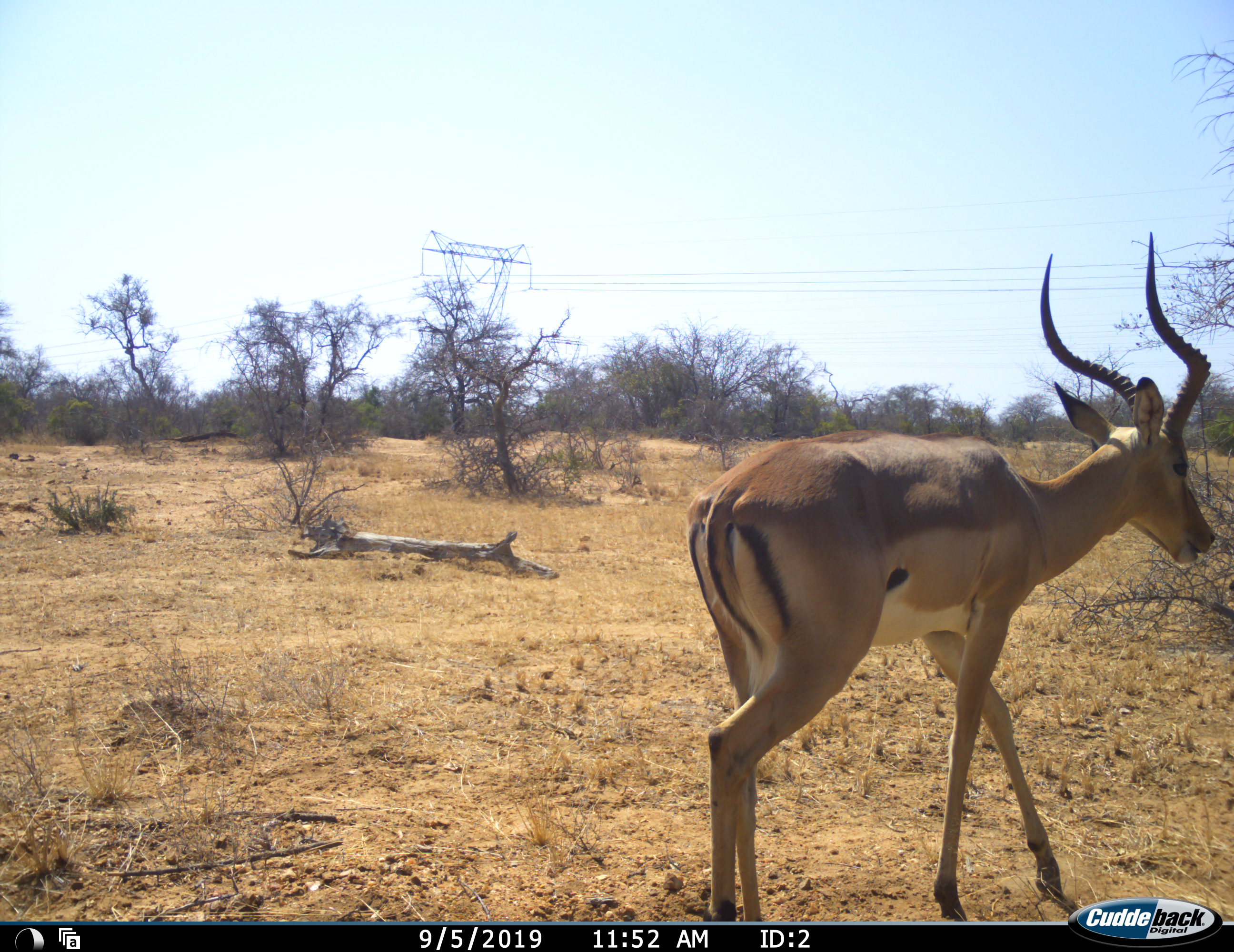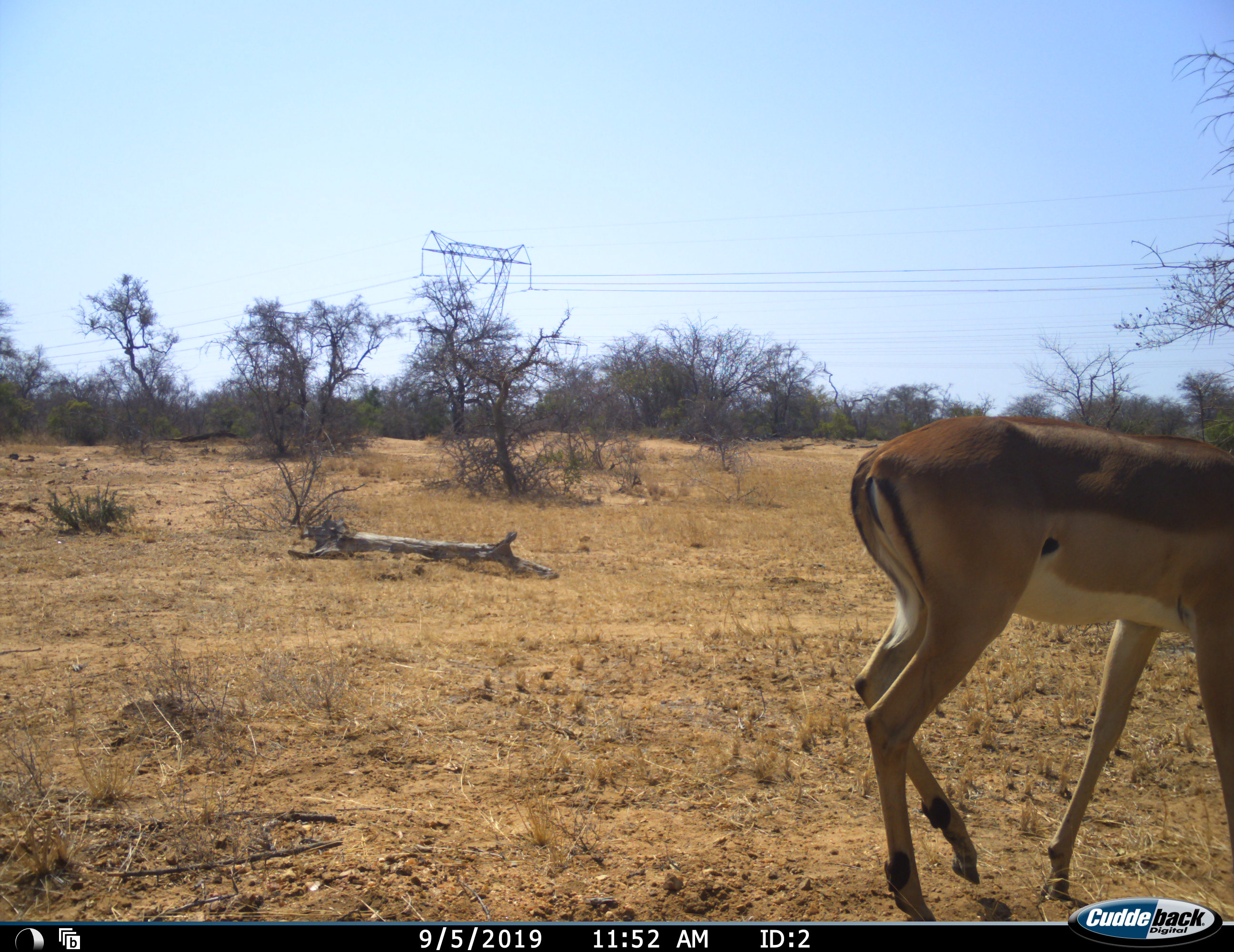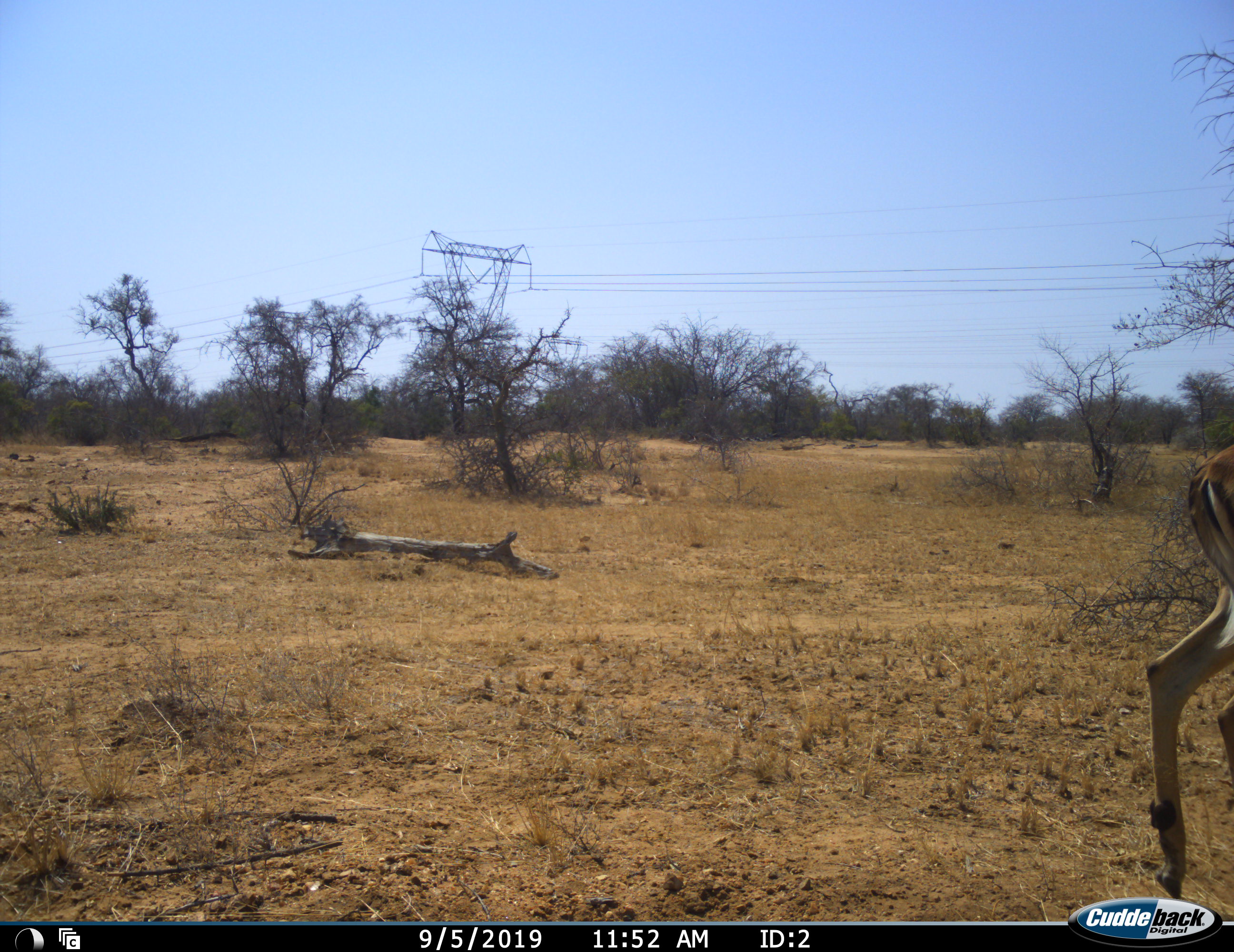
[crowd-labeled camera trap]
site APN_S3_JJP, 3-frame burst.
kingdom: Animalia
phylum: Chordata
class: Mammalia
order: Artiodactyla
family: Bovidae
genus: Aepyceros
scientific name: Aepyceros melampus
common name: impala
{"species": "impala (Aepyceros melampus)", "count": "1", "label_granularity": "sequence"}